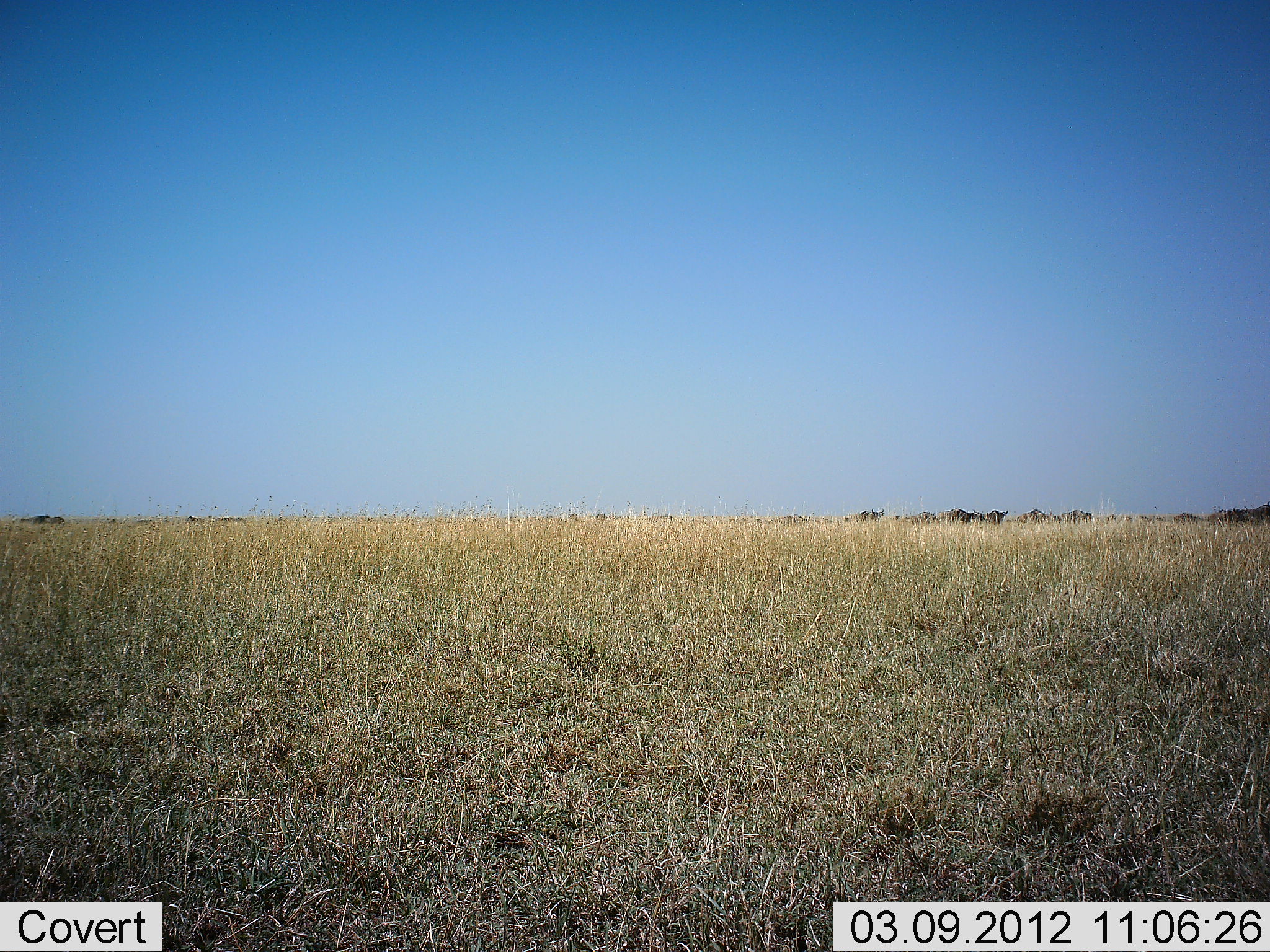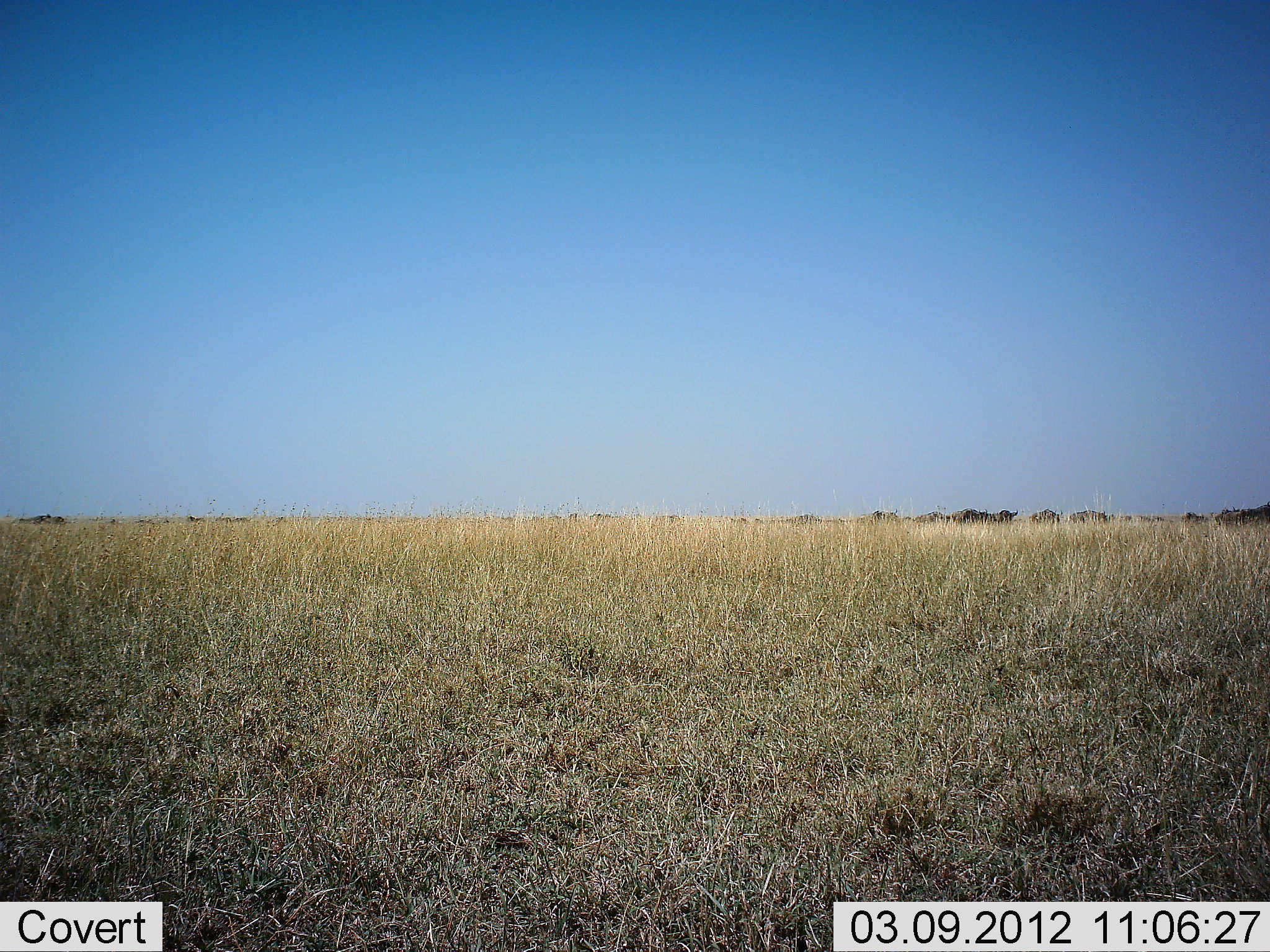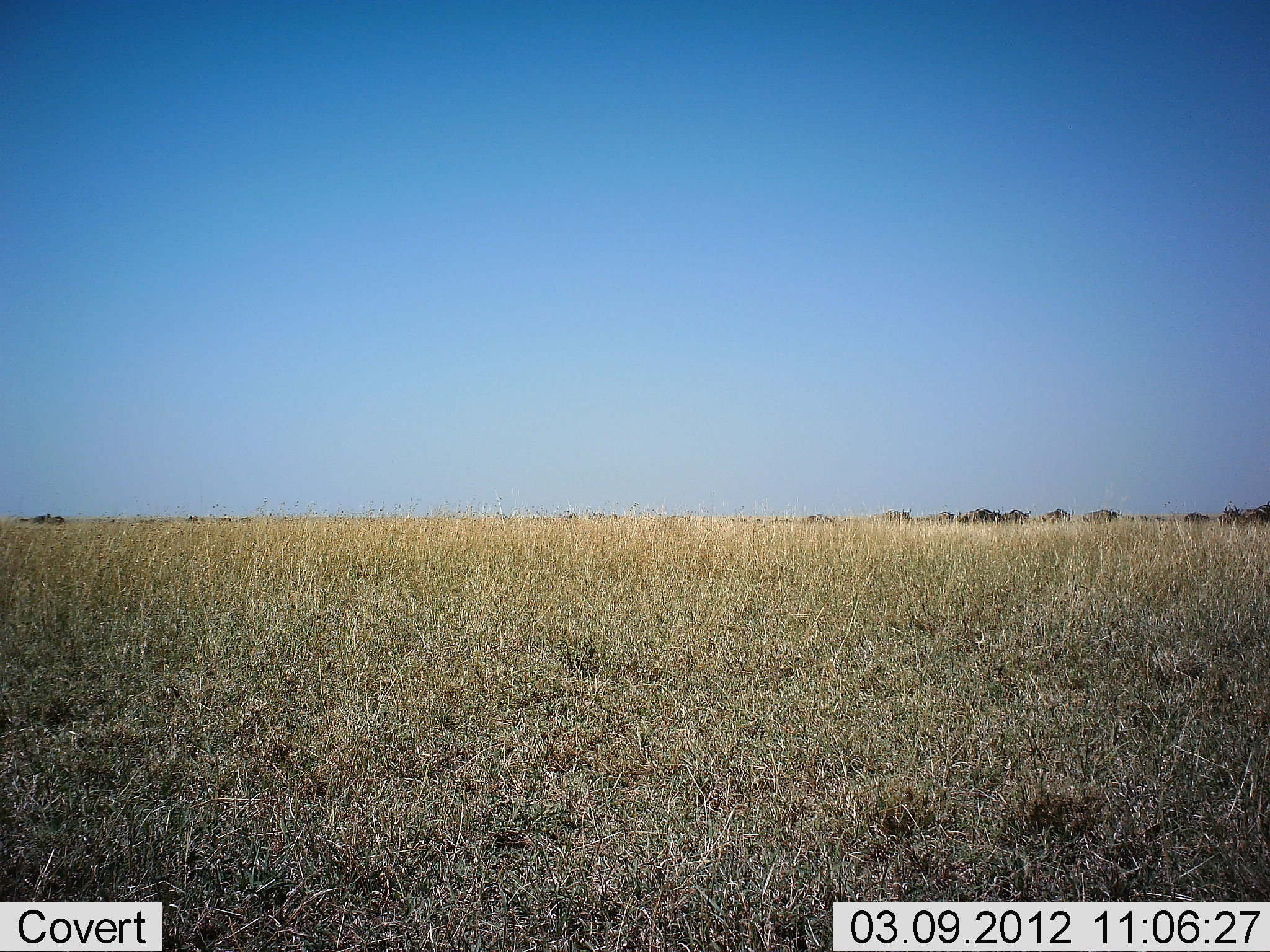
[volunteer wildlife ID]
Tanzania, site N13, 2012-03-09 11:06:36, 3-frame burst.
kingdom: Animalia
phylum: Chordata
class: Mammalia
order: Artiodactyla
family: Bovidae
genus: Connochaetes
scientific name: Connochaetes taurinus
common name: blue wildebeest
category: wildebeest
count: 11-50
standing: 6%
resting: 0%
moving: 100%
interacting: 0%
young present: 0%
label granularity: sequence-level